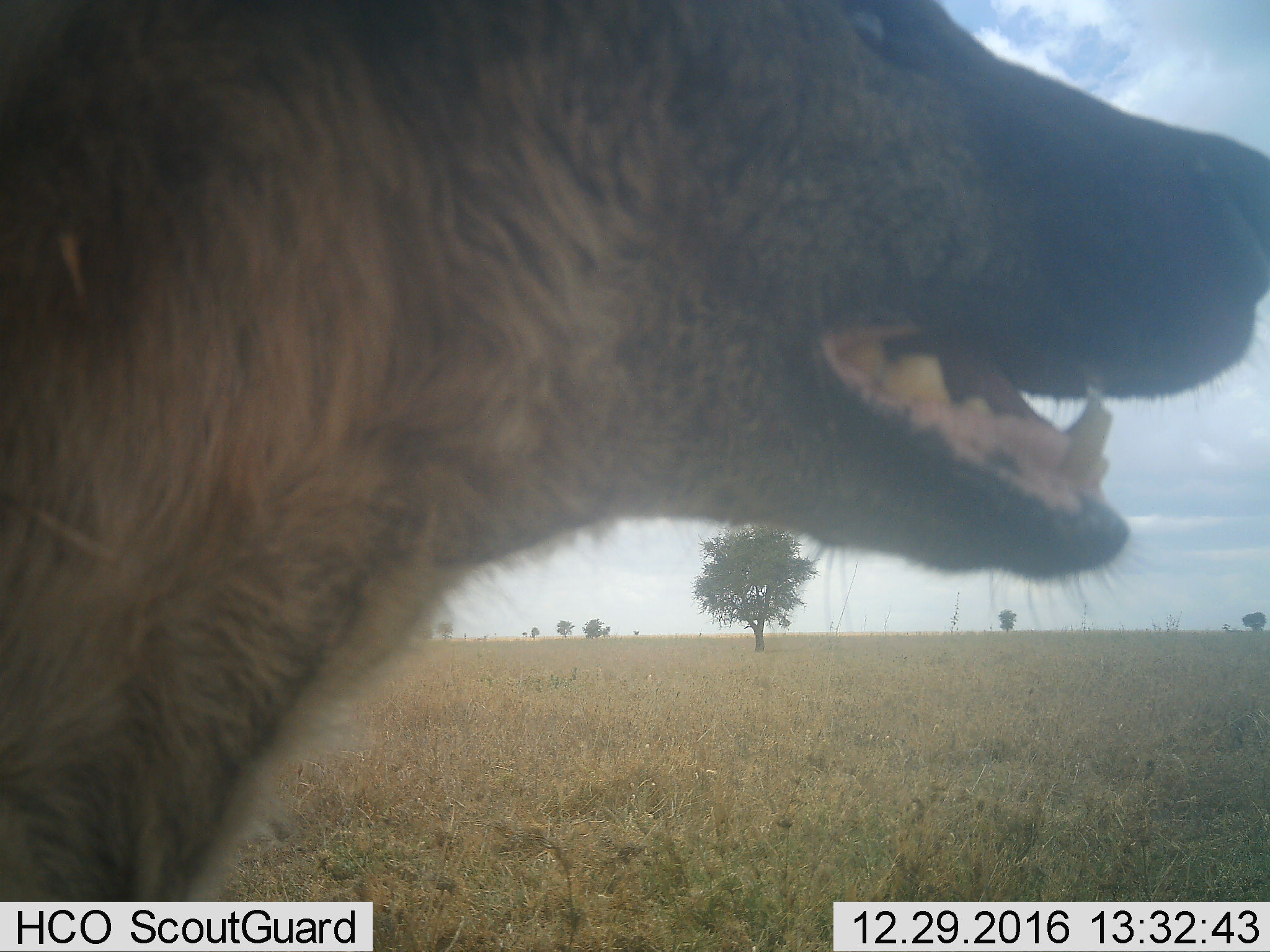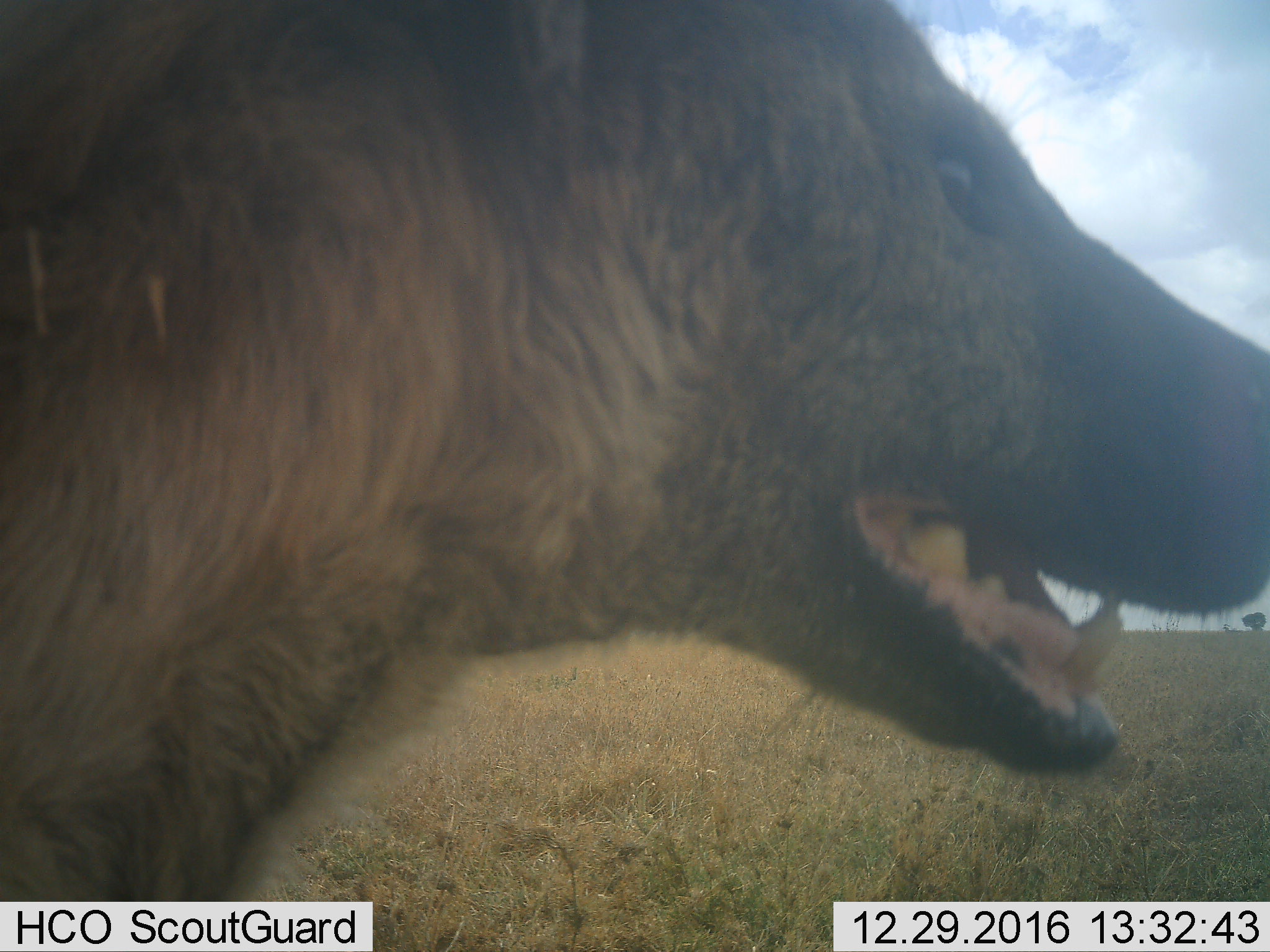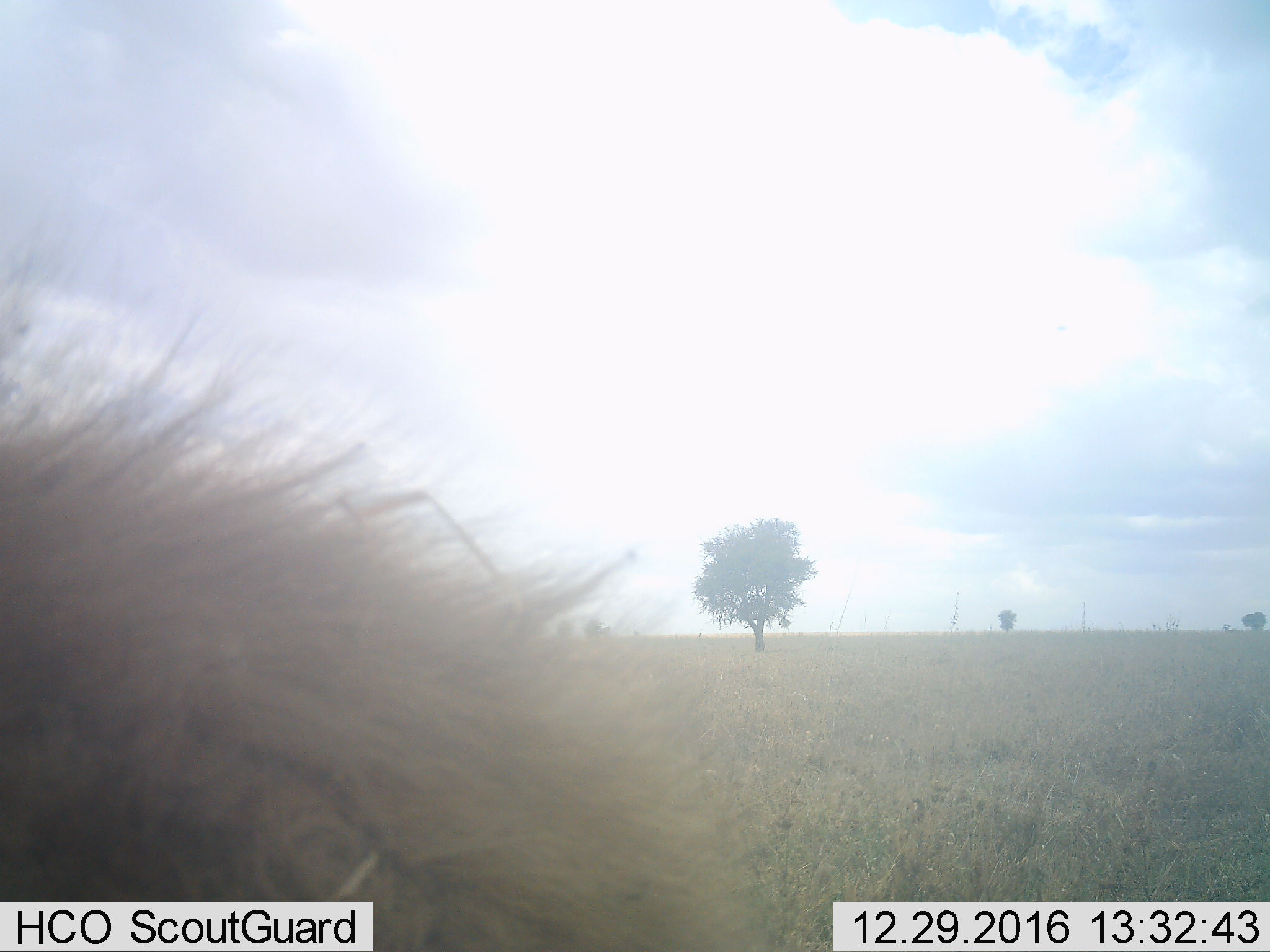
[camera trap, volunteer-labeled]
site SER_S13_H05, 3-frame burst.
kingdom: Animalia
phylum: Chordata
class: Mammalia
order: Carnivora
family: Hyaenidae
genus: Crocuta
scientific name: Crocuta crocuta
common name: spotted hyena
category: hyenaspotted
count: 1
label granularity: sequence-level